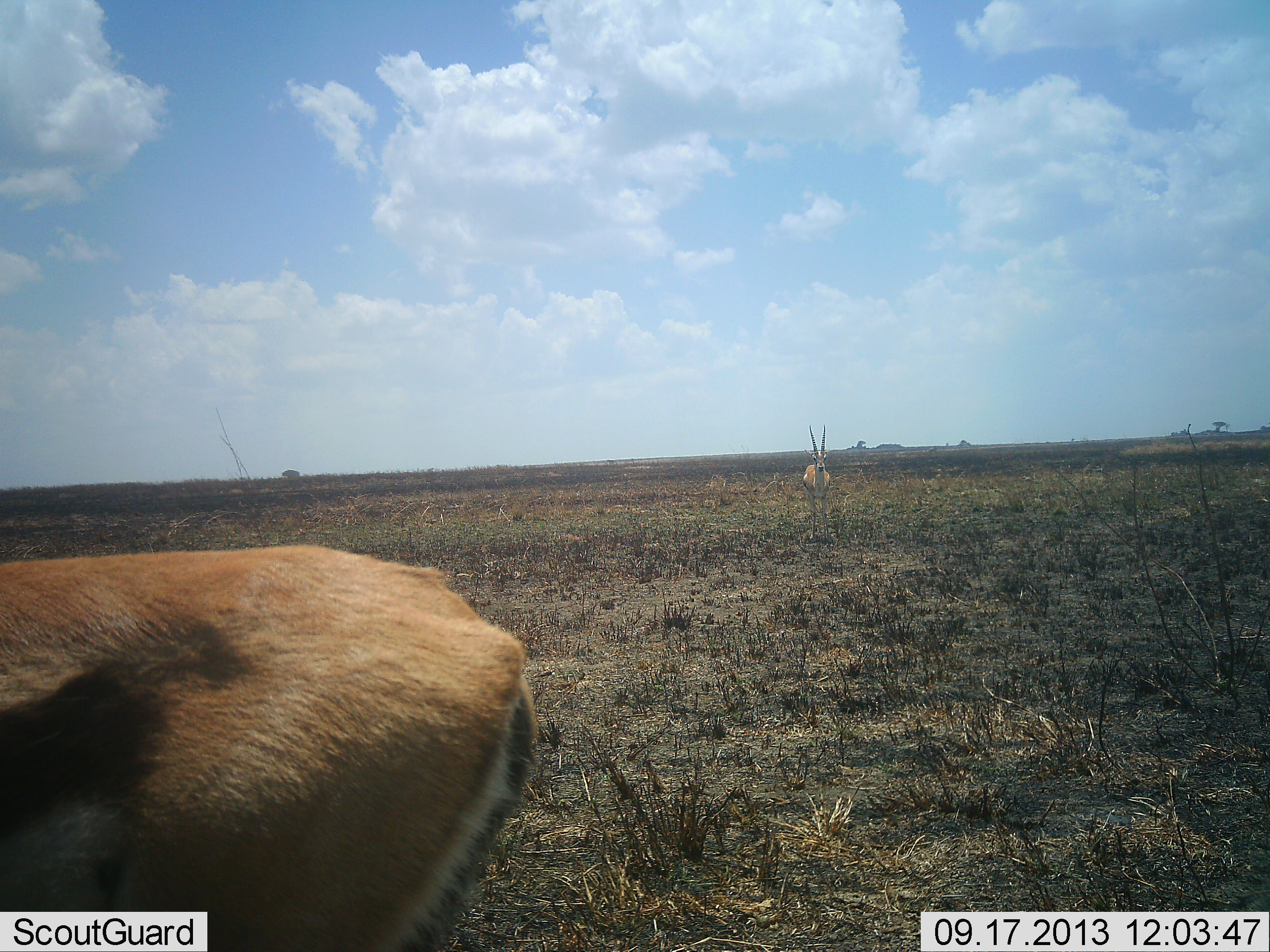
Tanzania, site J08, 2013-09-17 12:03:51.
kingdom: Animalia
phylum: Chordata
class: Mammalia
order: Artiodactyla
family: Bovidae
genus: Eudorcas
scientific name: Eudorcas thomsonii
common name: thomson's gazelle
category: gazellethomsons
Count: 2.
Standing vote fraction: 92%.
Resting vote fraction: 0%.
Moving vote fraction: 4%.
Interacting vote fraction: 0%.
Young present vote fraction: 0%.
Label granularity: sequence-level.